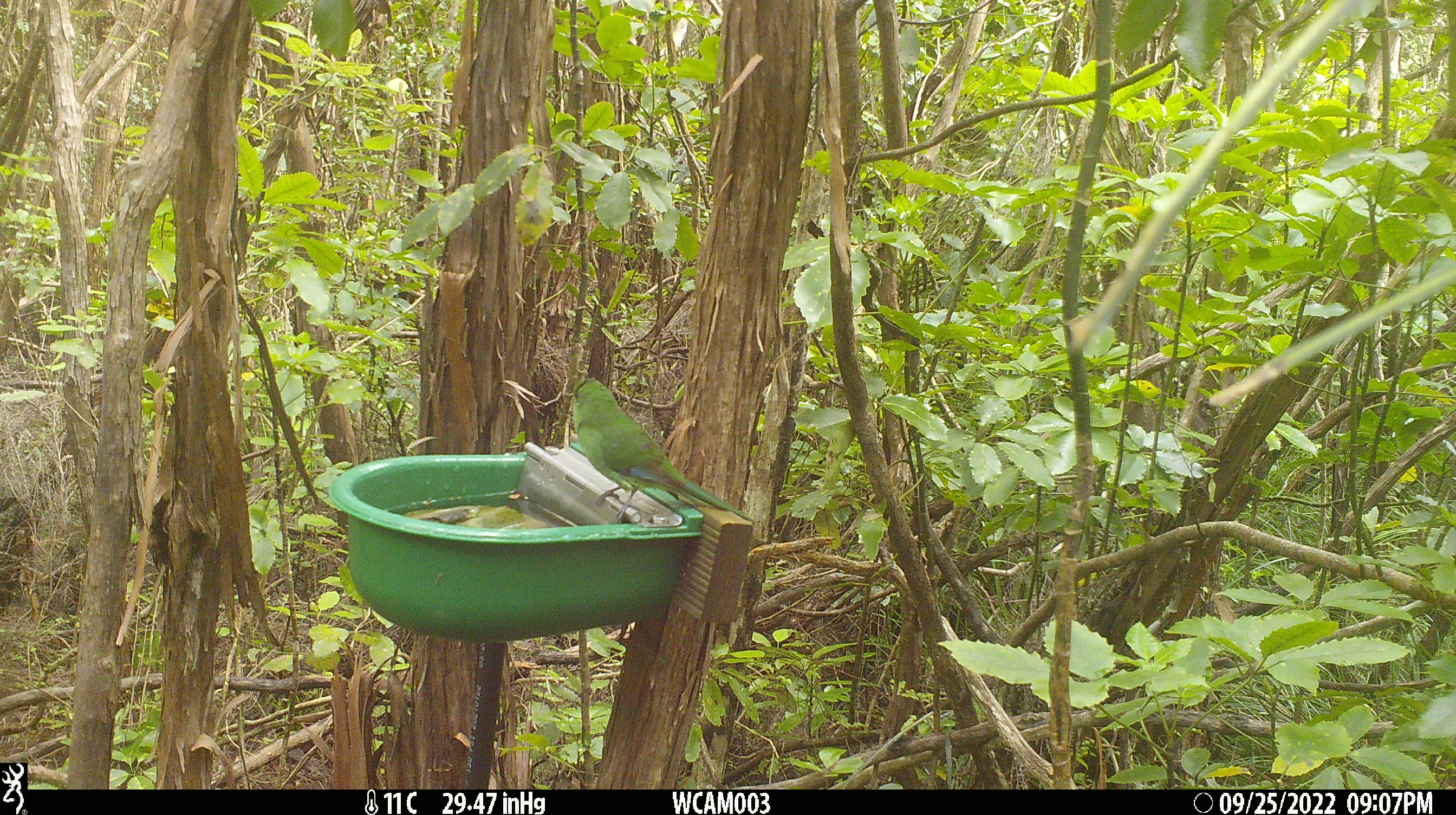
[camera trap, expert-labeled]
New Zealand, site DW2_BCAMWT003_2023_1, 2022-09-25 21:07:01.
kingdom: Animalia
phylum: Chordata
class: Aves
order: Psittaciformes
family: Psittaculidae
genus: Cyanoramphus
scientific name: Cyanoramphus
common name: parakeet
Parakeet (Cyanoramphus).